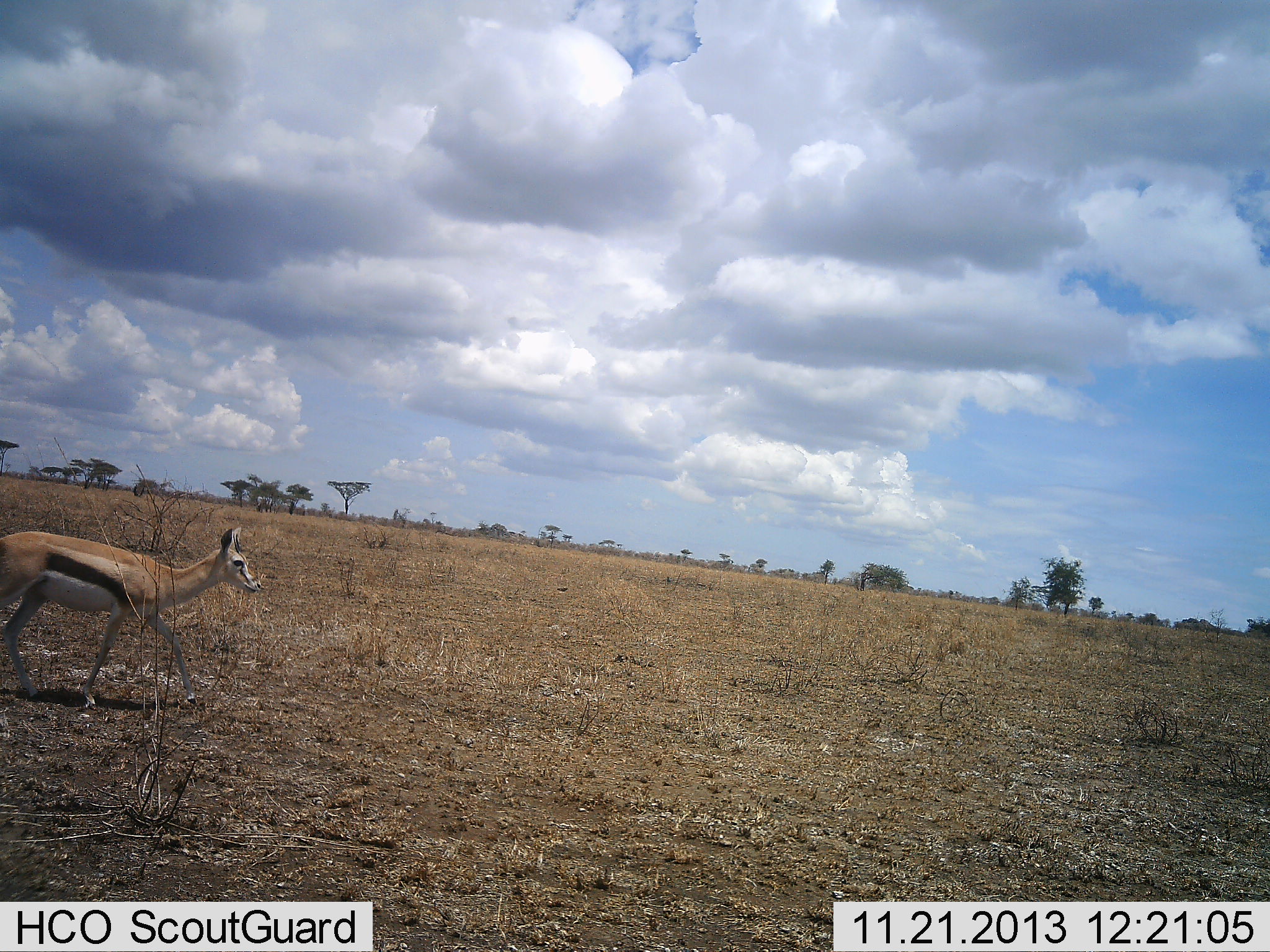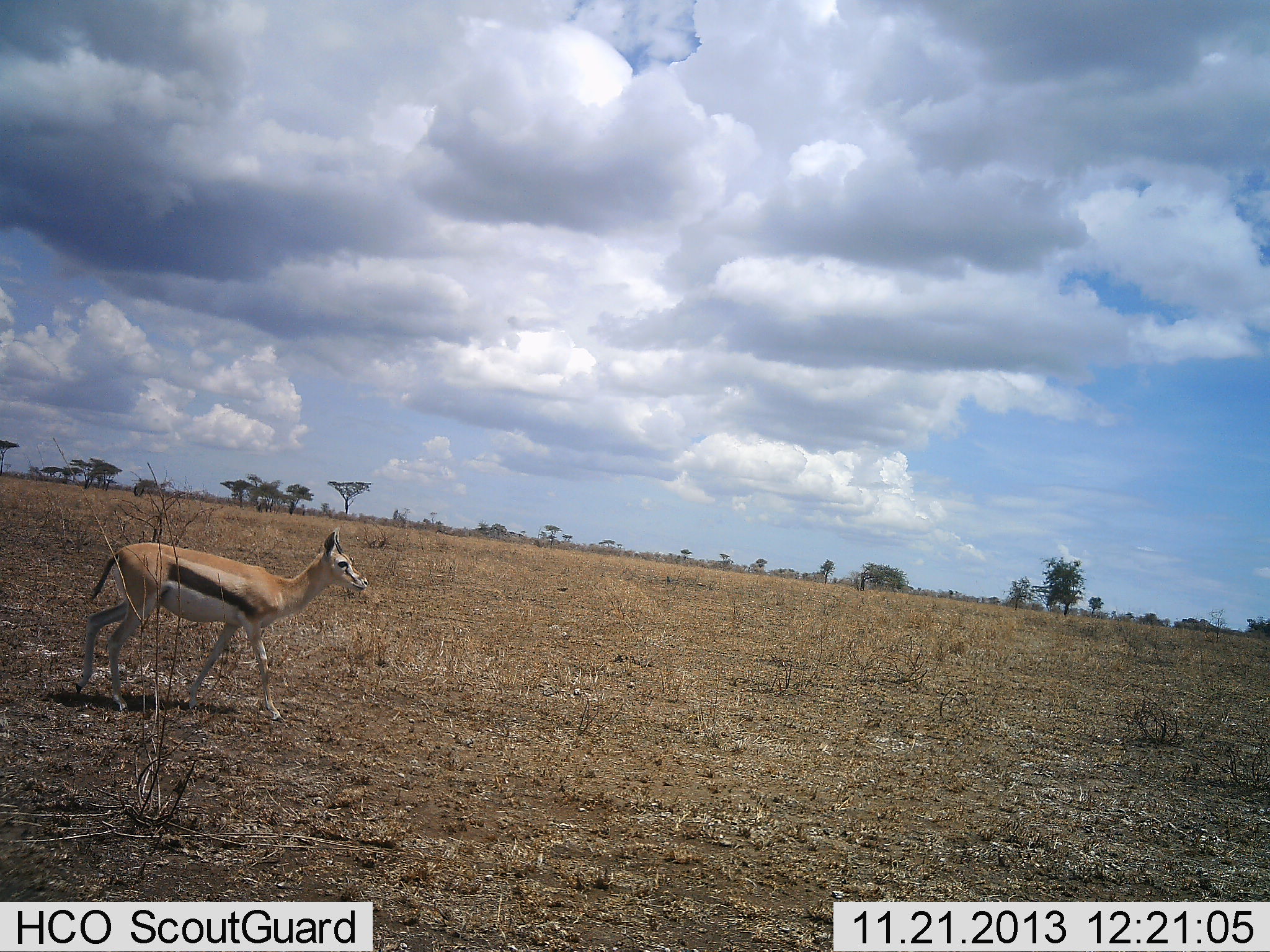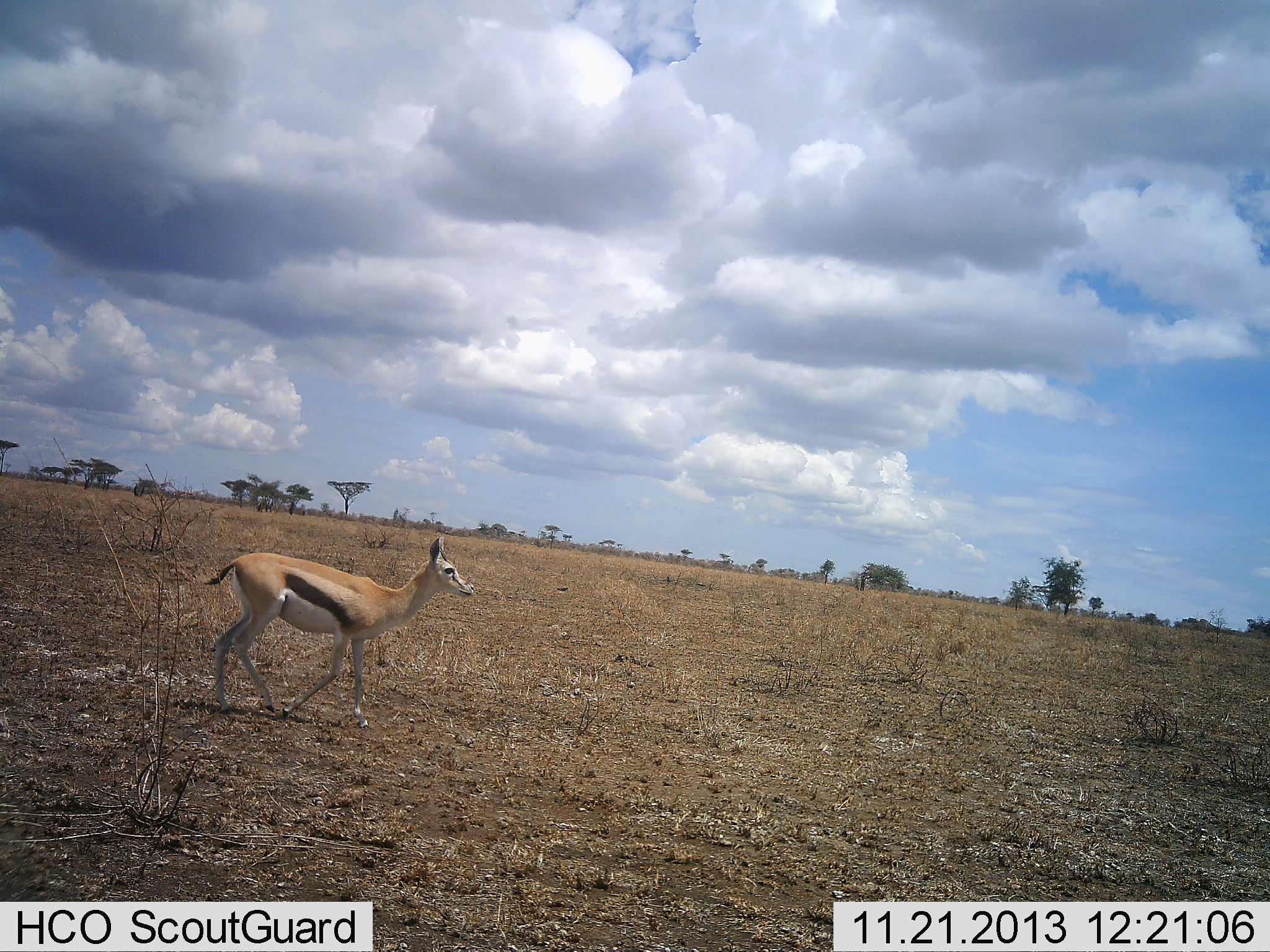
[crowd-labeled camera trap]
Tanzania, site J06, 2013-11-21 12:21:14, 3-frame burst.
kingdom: Animalia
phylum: Chordata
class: Mammalia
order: Artiodactyla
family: Bovidae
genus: Eudorcas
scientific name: Eudorcas thomsonii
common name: thomson's gazelle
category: gazellethomsons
Gazellethomsons (thomson's gazelle) (Eudorcas thomsonii), count 1. Behavior (volunteer vote fractions): standing 0%, resting 0%, moving 100%, interacting 0%. Young present (vote fraction): 0%. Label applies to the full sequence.